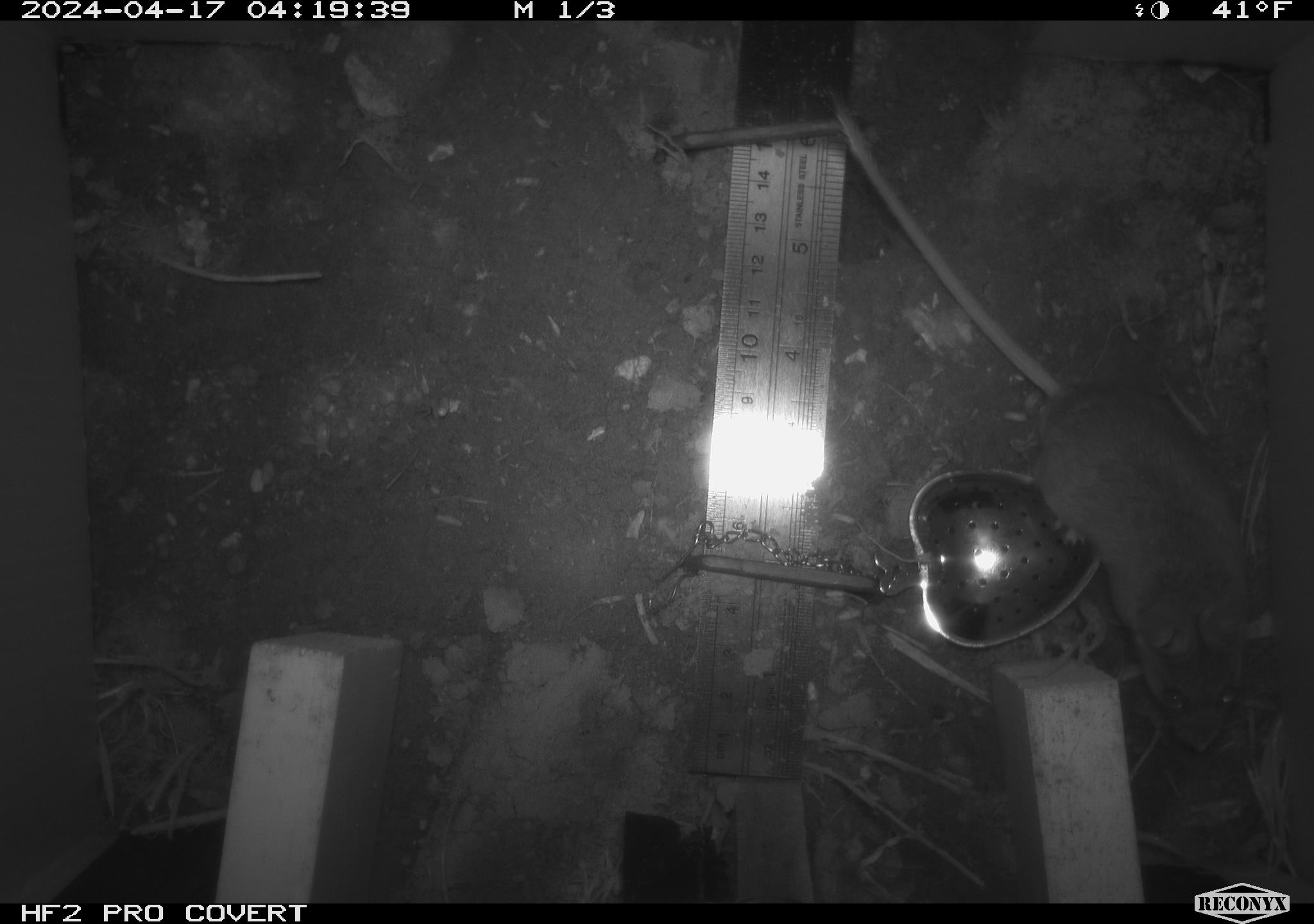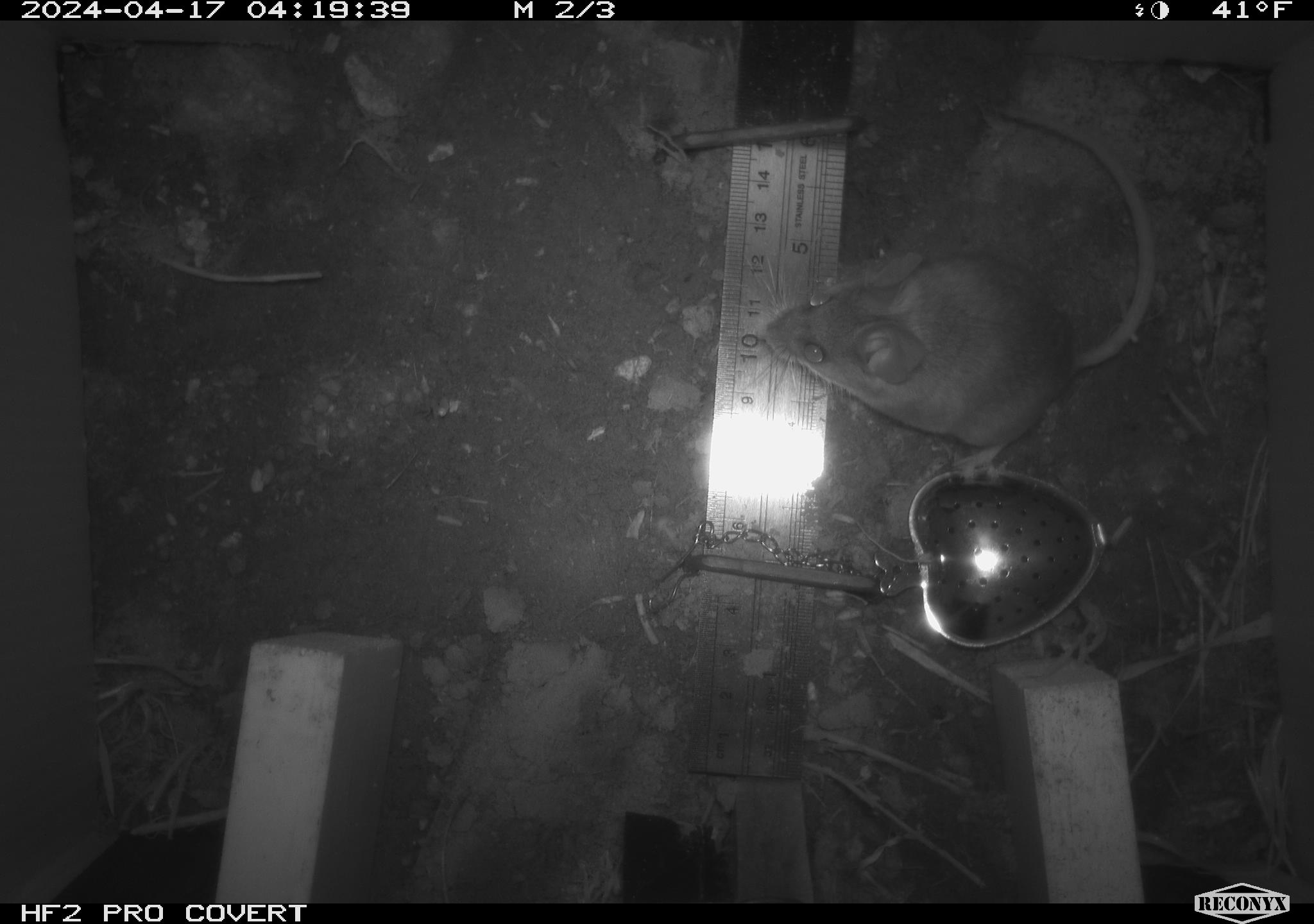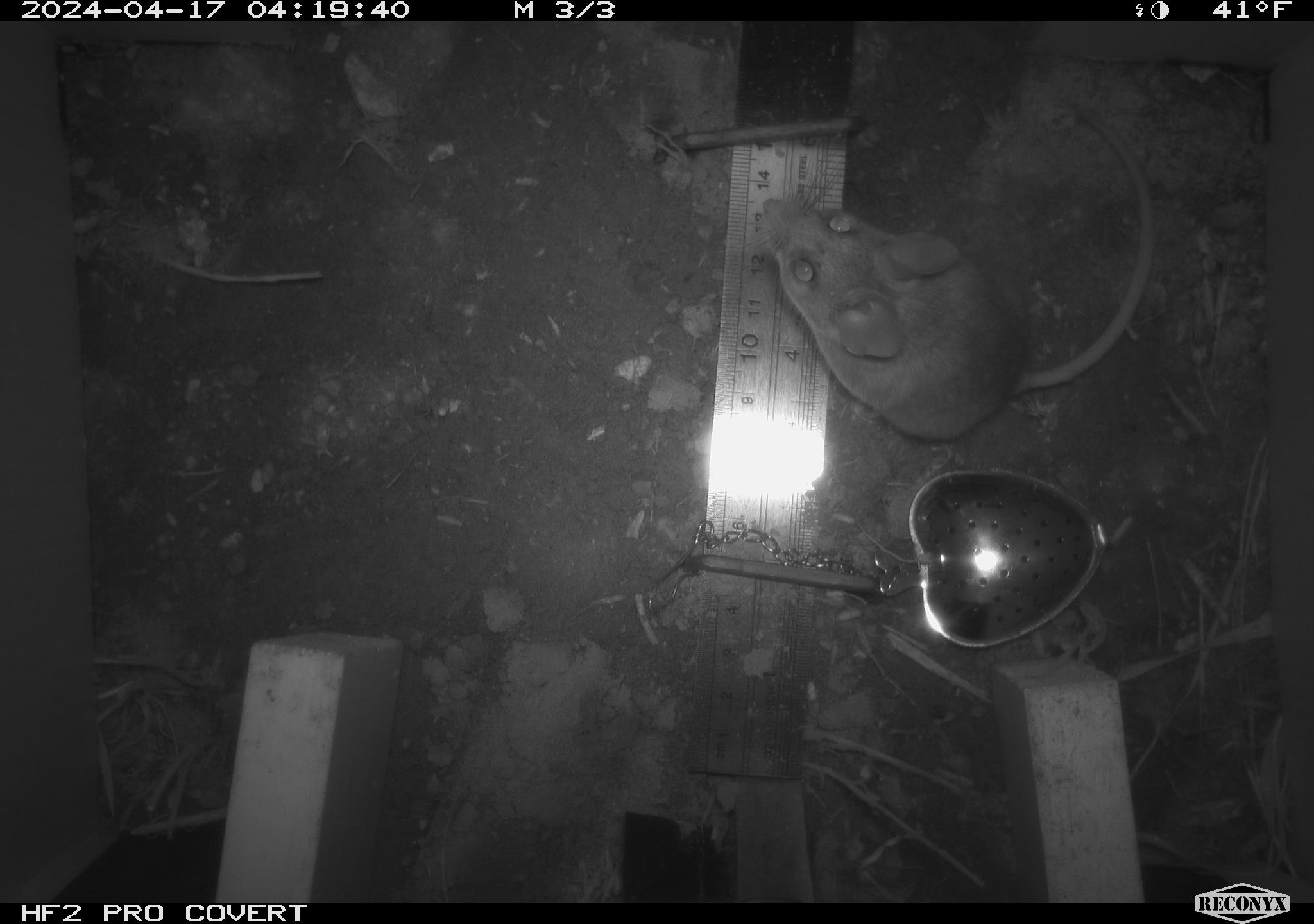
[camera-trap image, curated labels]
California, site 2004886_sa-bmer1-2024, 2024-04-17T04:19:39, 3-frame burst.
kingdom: Animalia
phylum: Chordata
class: Mammalia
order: Rodentia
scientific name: Rodentia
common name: mouse species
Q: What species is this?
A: Mouse species (Rodentia).